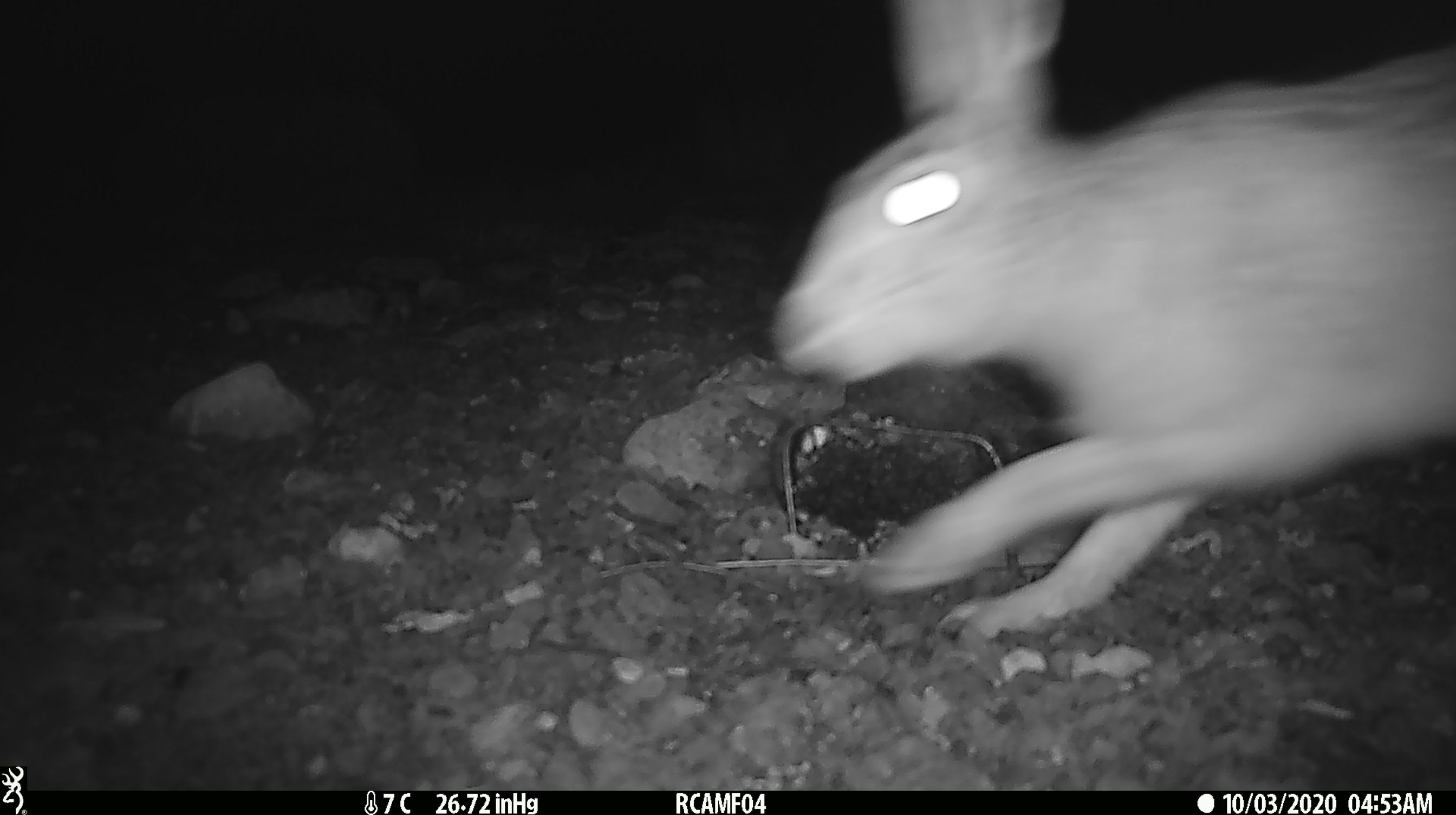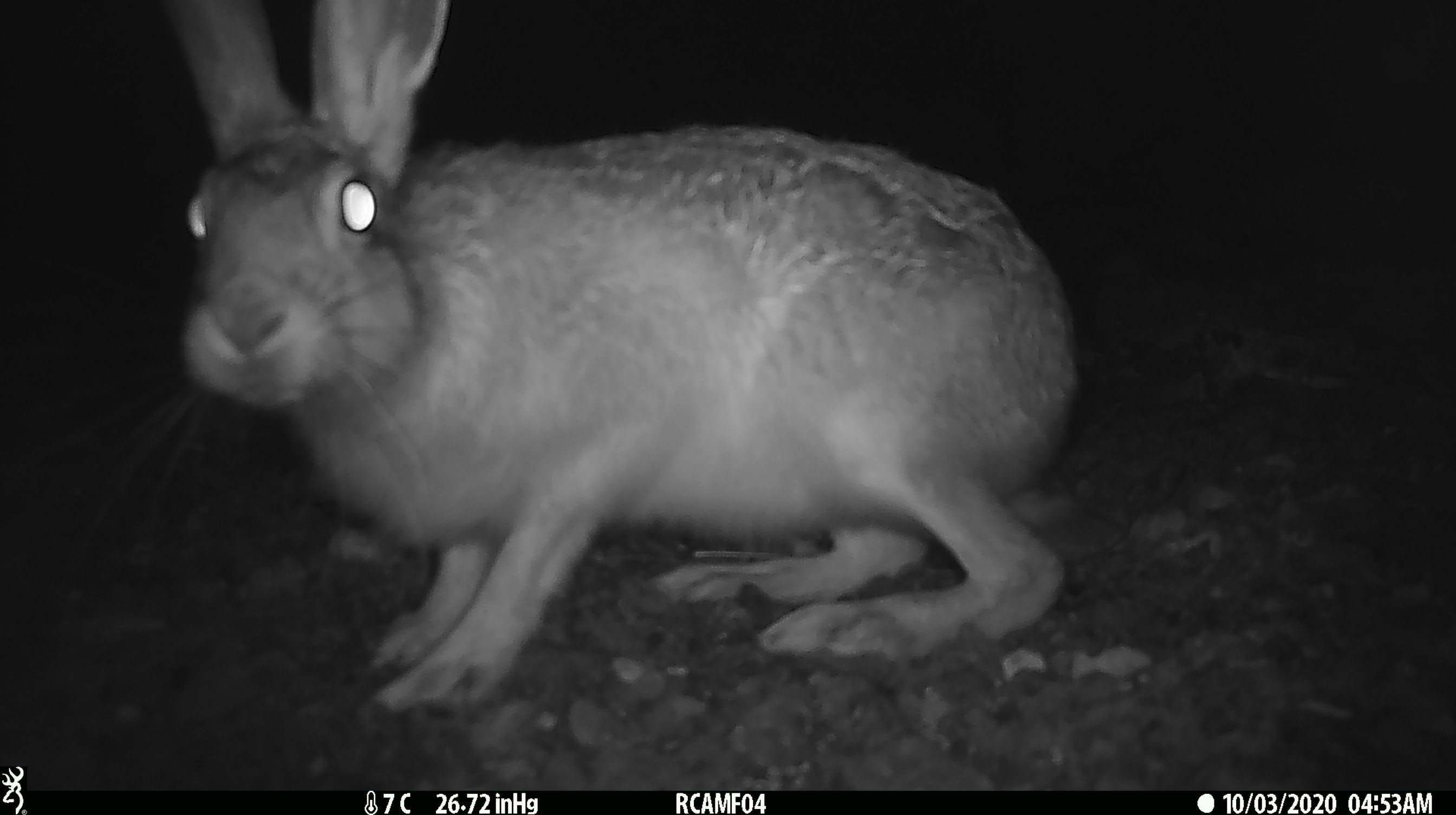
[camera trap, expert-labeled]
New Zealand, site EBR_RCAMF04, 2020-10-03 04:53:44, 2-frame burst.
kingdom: Animalia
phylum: Chordata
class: Mammalia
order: Lagomorpha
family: Leporidae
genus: Lepus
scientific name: Lepus europaeus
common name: brown hare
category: hare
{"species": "hare (brown hare) (Lepus europaeus)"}